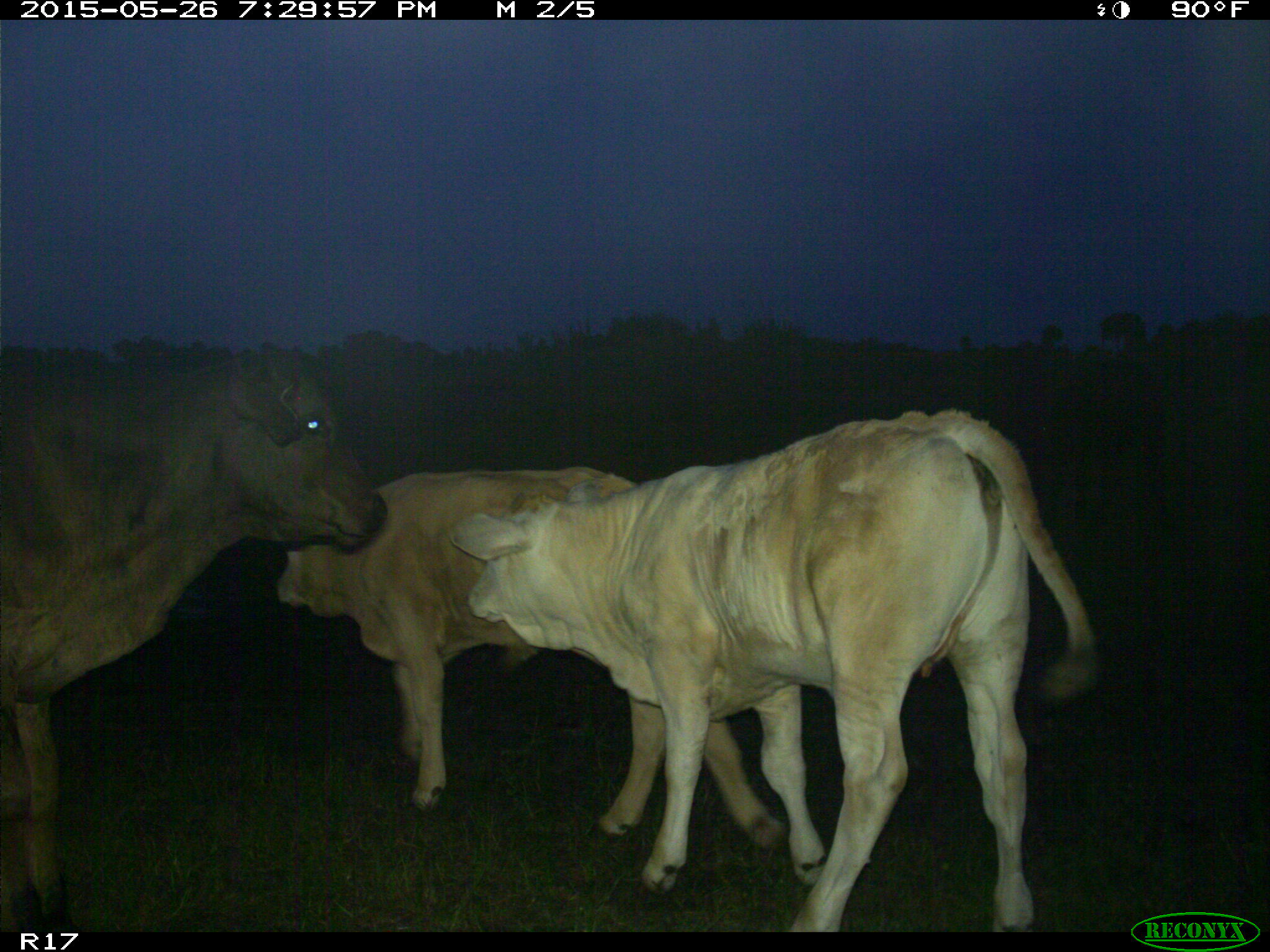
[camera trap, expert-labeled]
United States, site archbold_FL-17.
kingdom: Animalia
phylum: Chordata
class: Mammalia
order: Artiodactyla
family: Bovidae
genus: Bos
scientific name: Bos taurus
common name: domestic cow